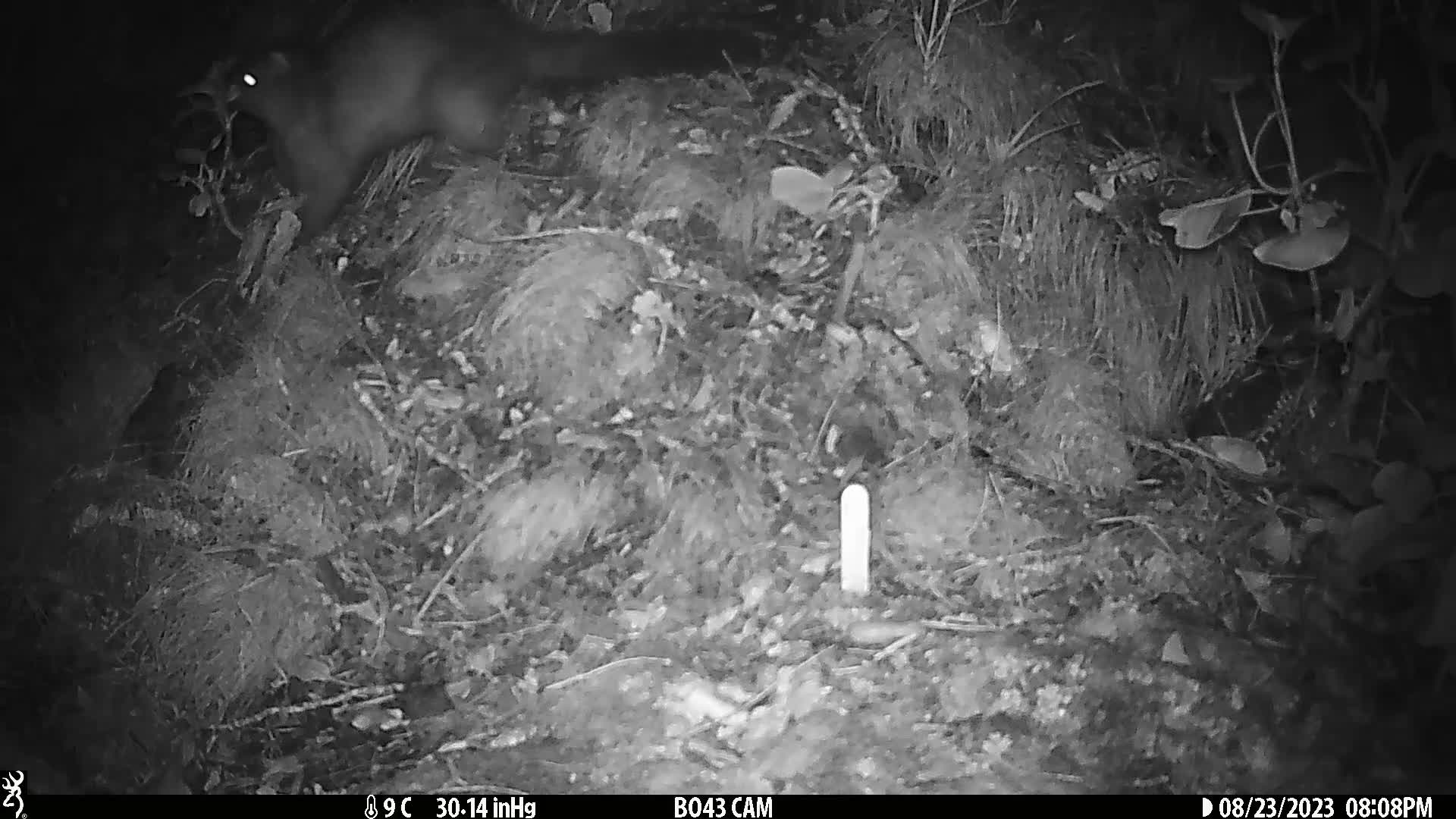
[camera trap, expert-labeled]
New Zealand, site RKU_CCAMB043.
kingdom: Animalia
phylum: Chordata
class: Mammalia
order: Diprotodontia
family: Phalangeridae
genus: Trichosurus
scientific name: Trichosurus vulpecula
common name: common brushtail possum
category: possum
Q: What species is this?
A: Possum (common brushtail possum) (Trichosurus vulpecula).